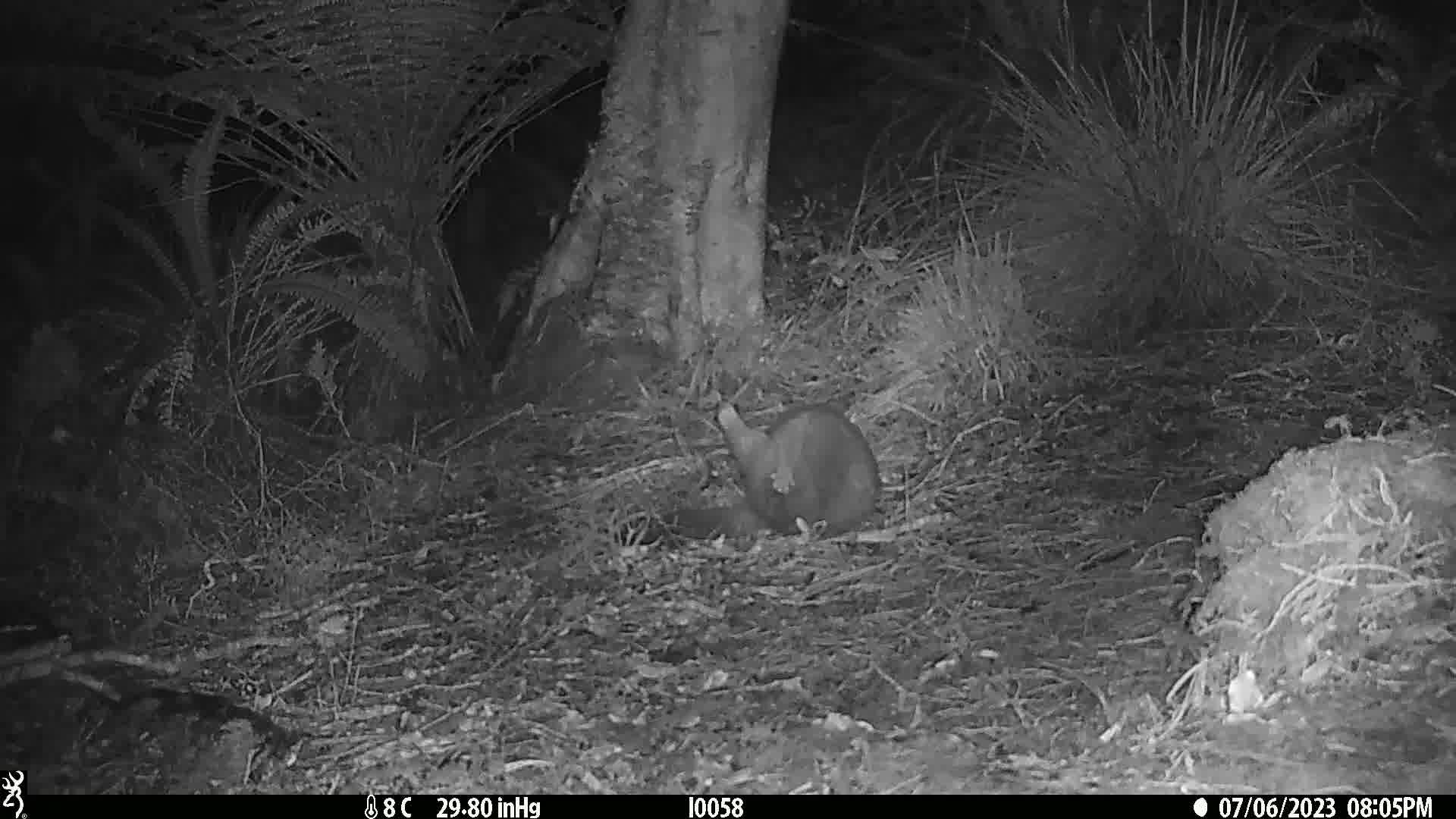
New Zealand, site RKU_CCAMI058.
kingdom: Animalia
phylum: Chordata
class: Mammalia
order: Diprotodontia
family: Phalangeridae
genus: Trichosurus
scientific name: Trichosurus vulpecula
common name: common brushtail possum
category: possum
Possum (common brushtail possum) (Trichosurus vulpecula).